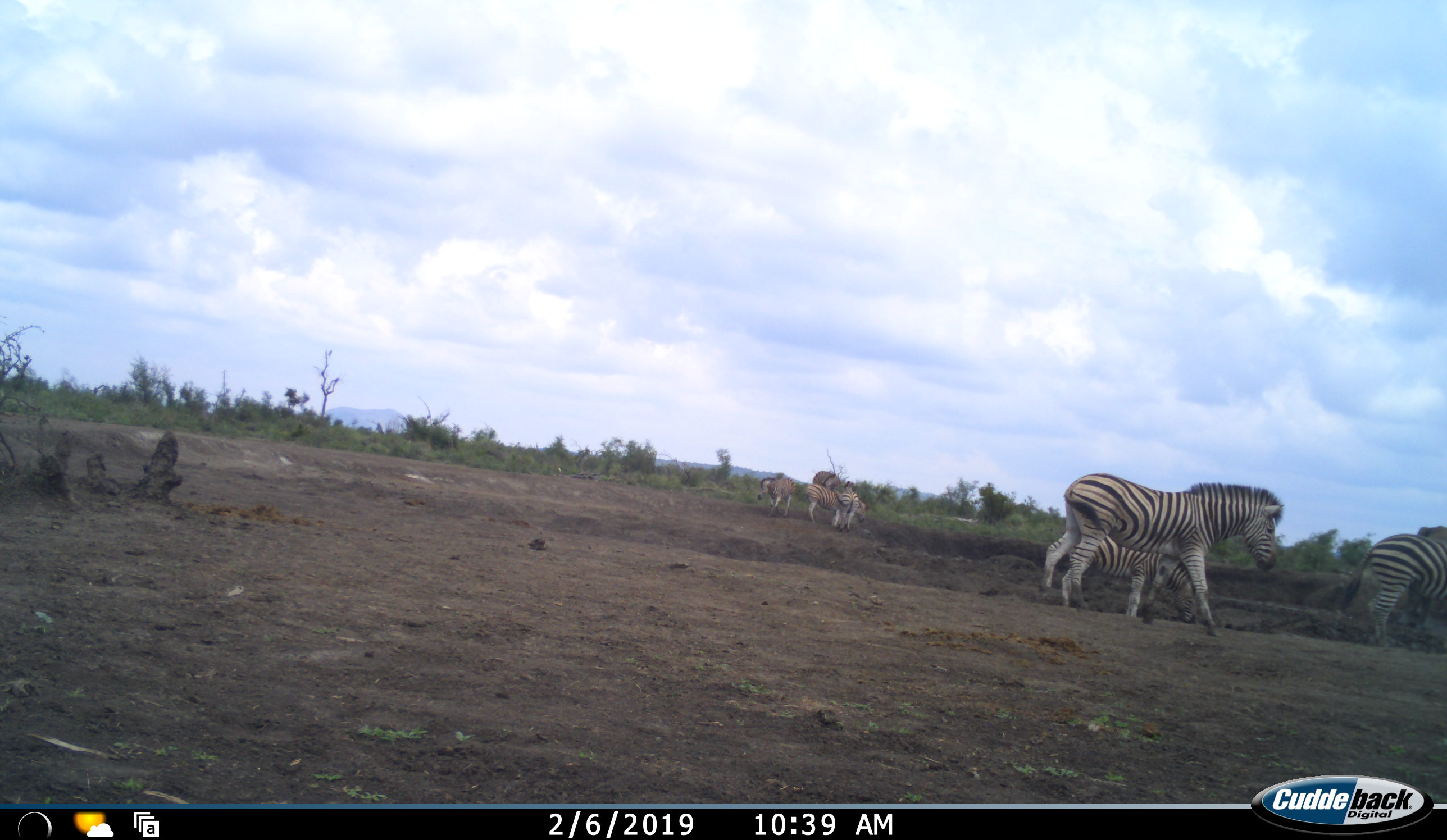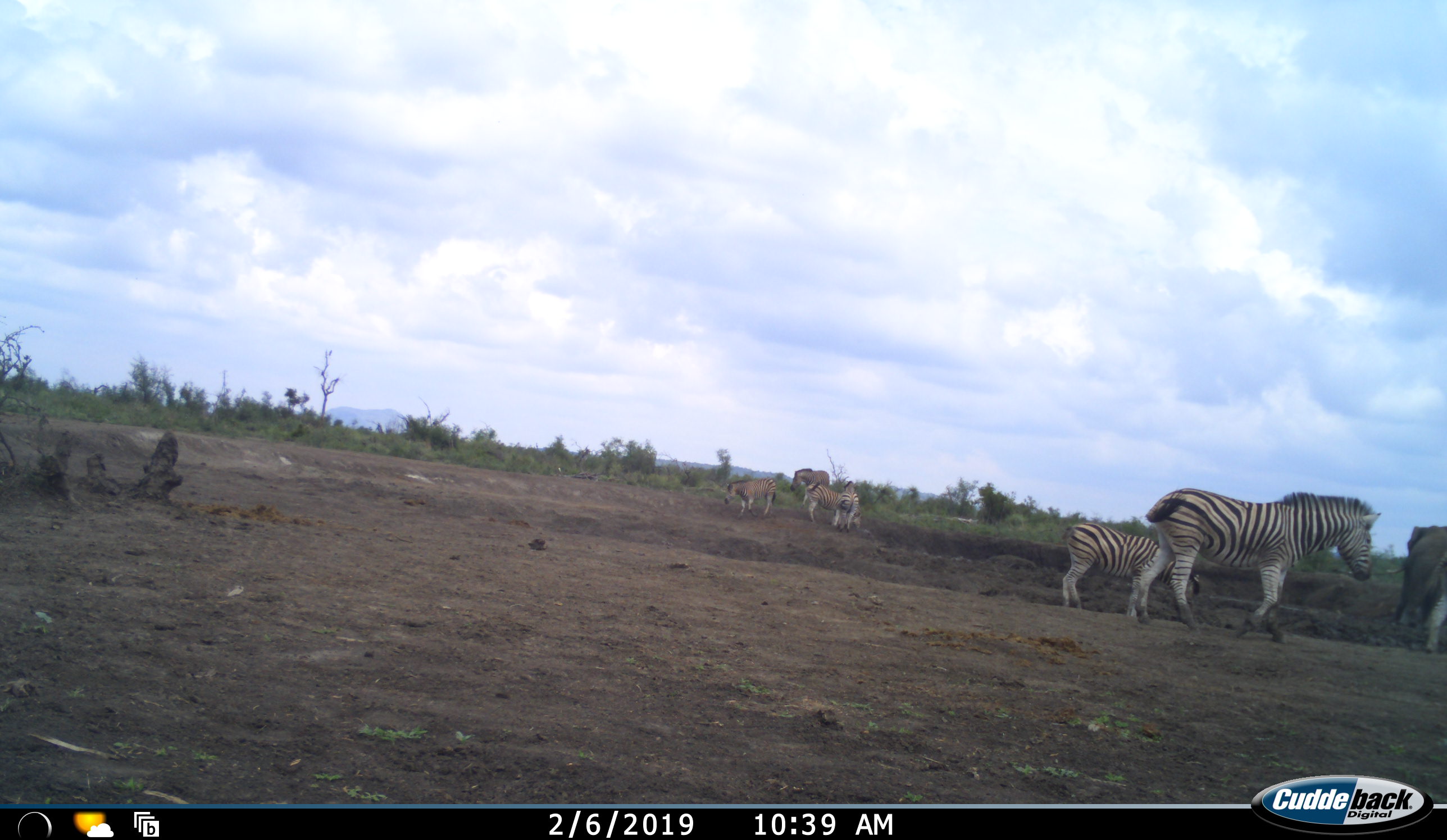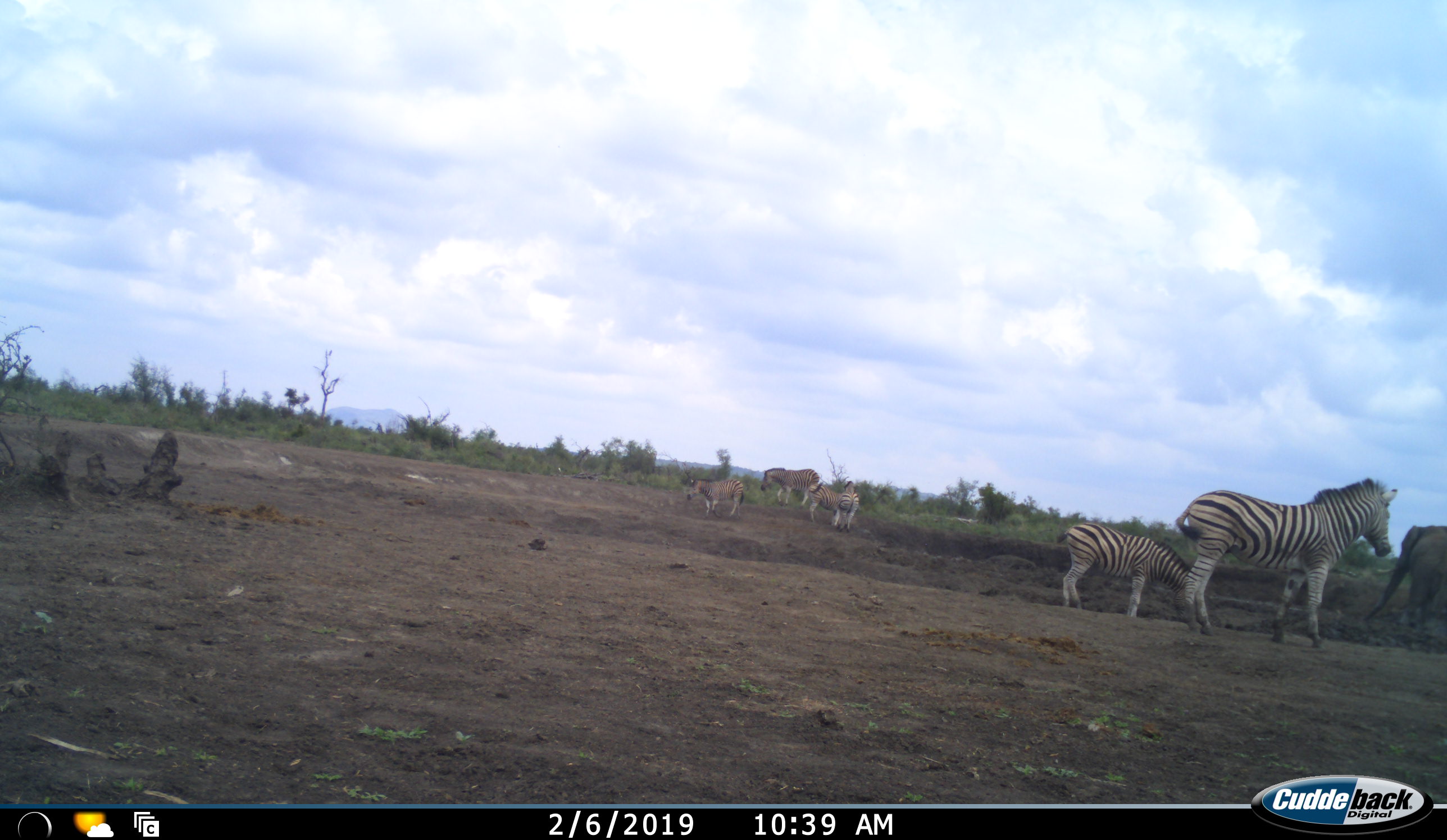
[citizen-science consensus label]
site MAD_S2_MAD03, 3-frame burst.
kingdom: Animalia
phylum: Chordata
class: Mammalia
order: Perissodactyla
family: Equidae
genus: Equus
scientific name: Equus quagga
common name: plains zebra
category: zebraplains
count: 6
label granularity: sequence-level